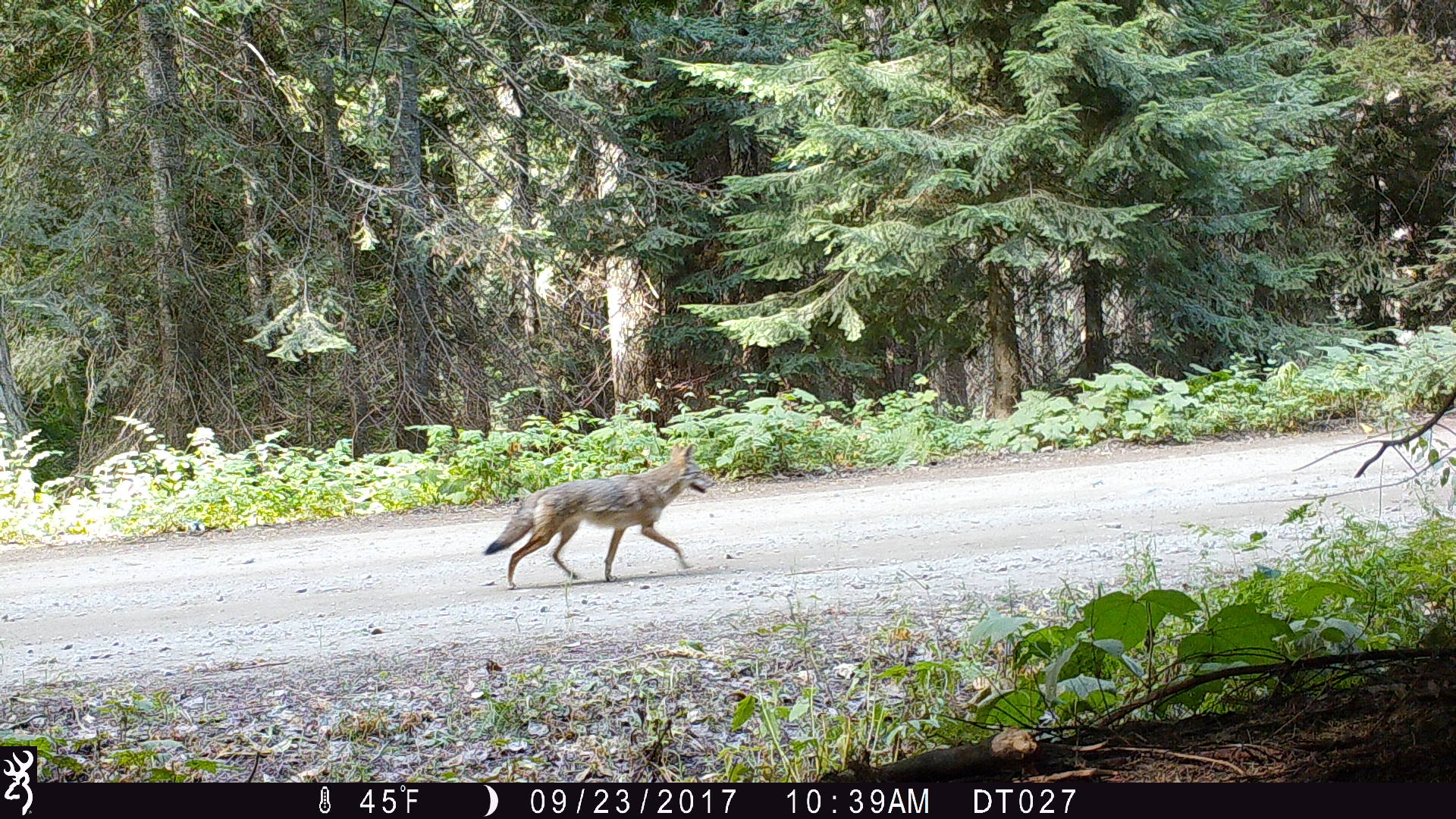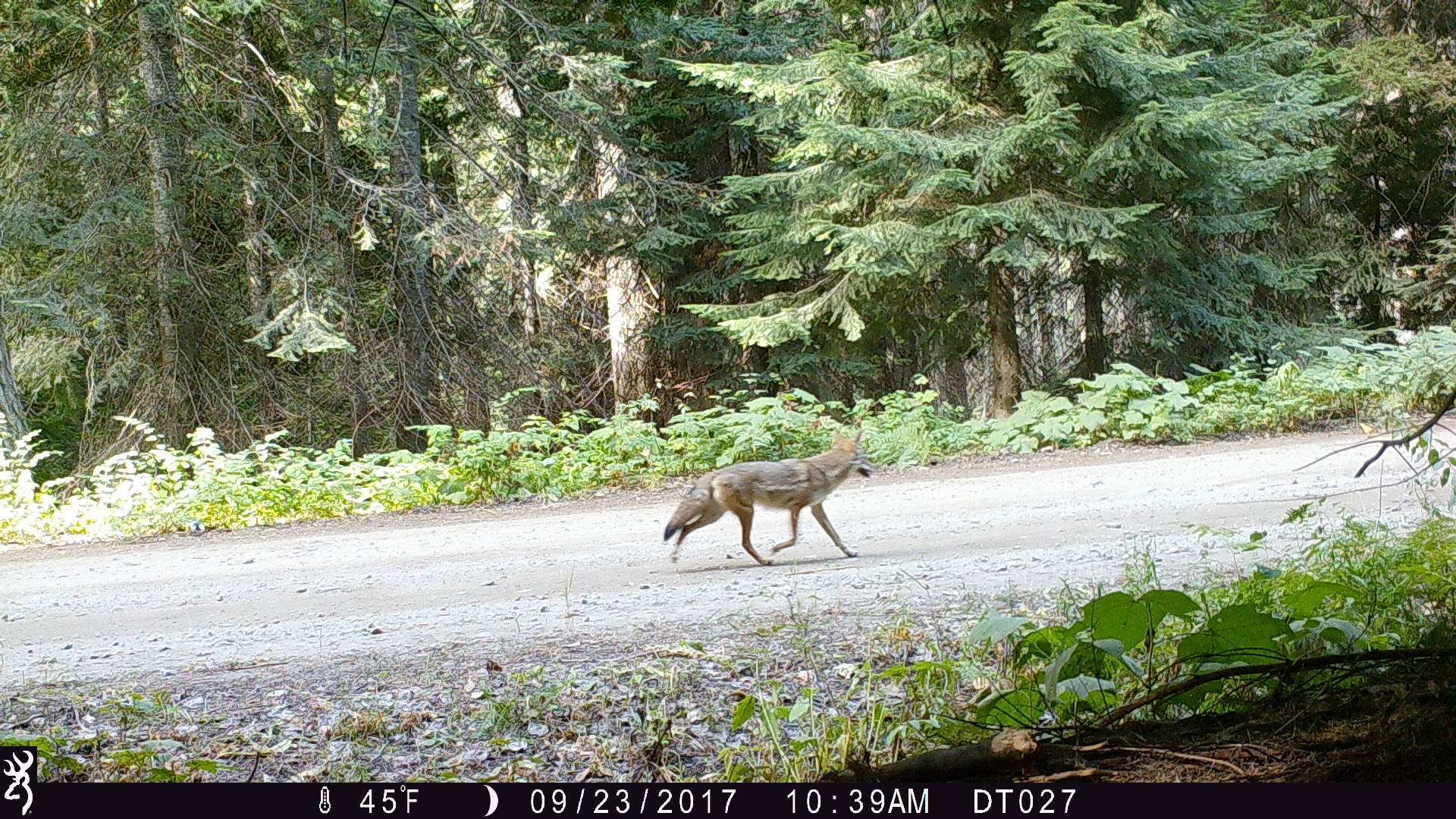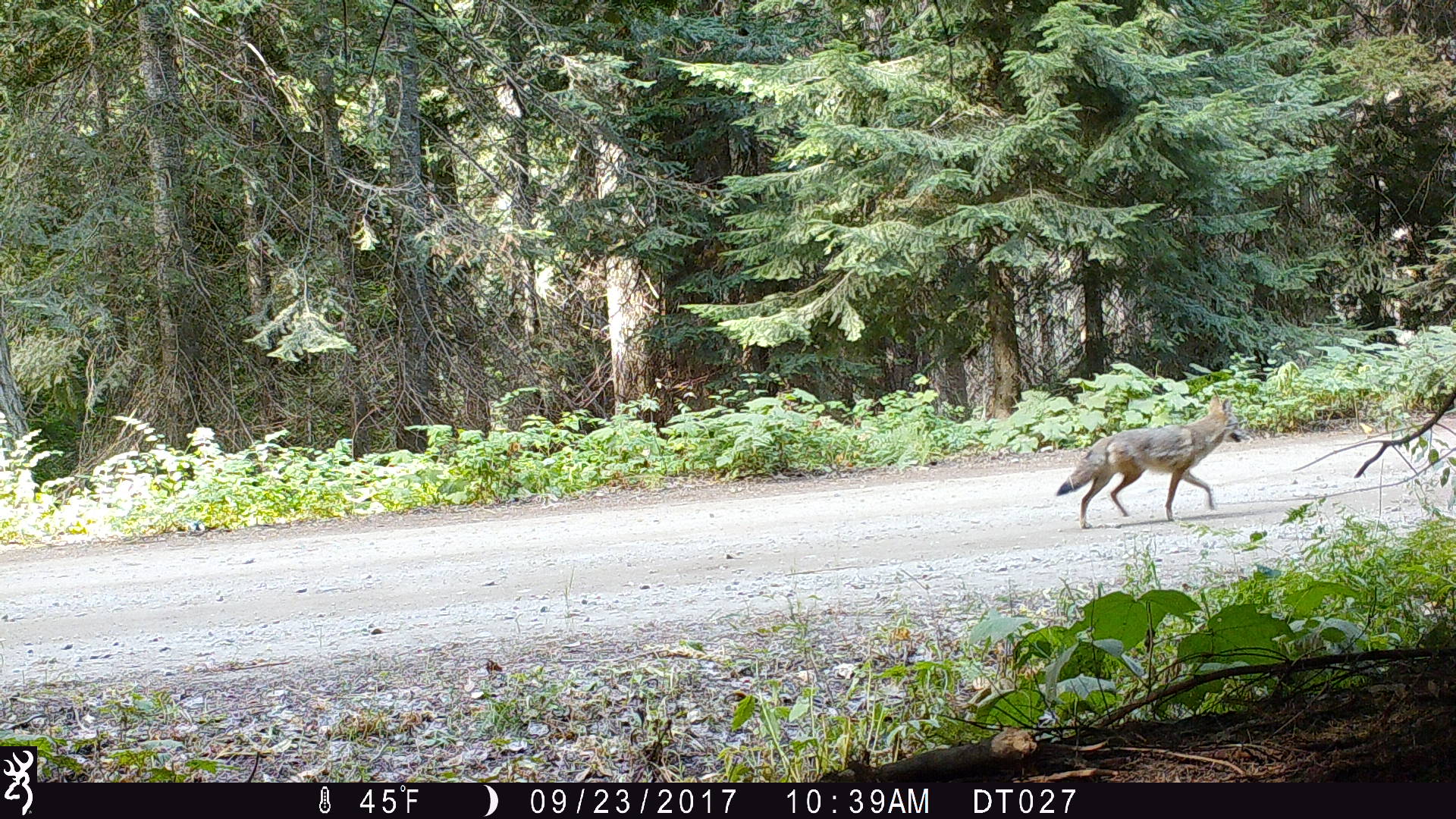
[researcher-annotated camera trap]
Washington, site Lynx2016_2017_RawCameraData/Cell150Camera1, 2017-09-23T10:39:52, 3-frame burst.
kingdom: Animalia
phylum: Chordata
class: Mammalia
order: Carnivora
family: Canidae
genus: Canis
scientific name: Canis latrans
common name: coyote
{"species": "Canis latrans (coyote)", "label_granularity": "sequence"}